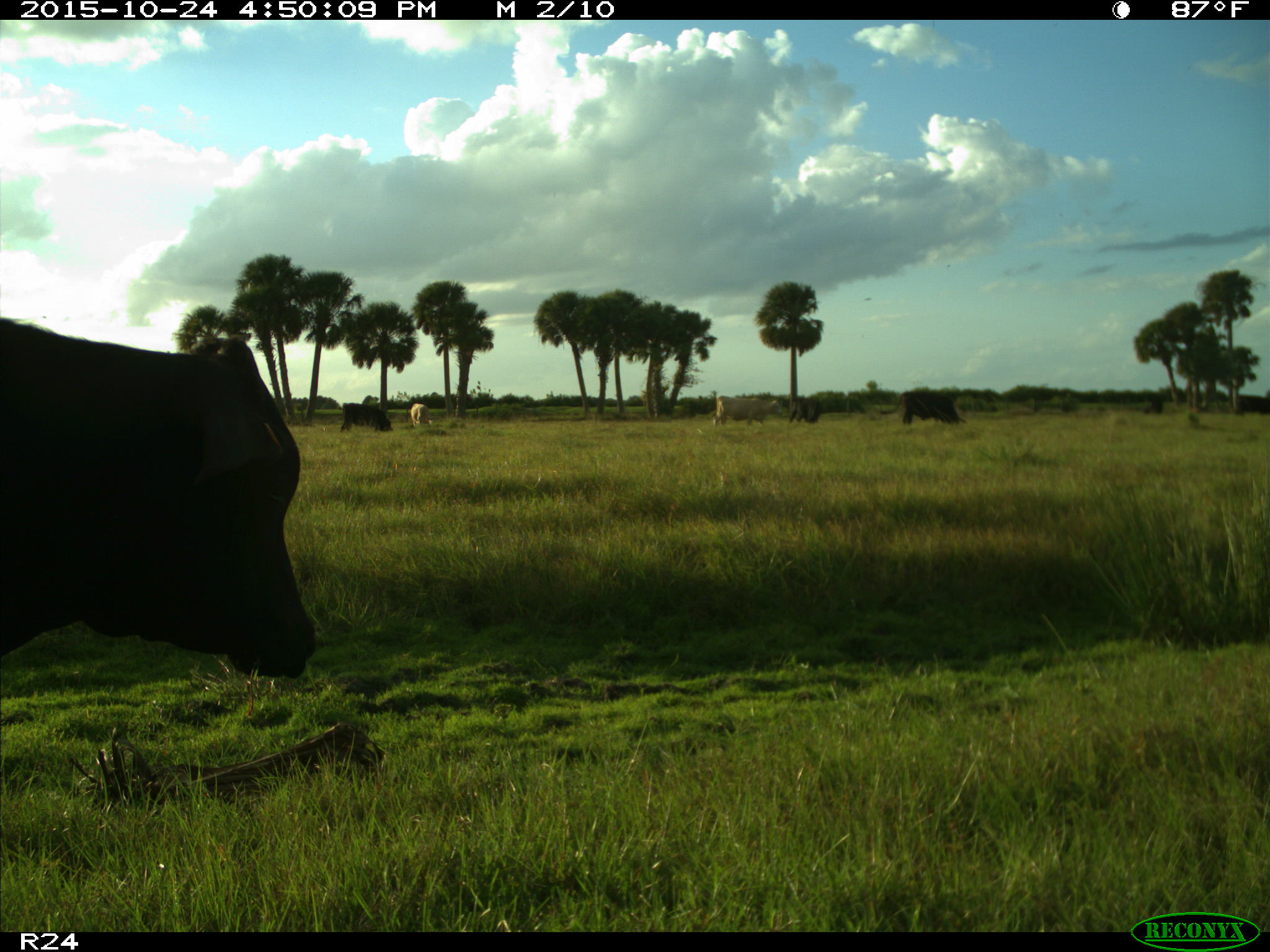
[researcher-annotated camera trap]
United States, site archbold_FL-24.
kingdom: Animalia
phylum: Chordata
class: Mammalia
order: Artiodactyla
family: Bovidae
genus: Bos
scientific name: Bos taurus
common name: domestic cow